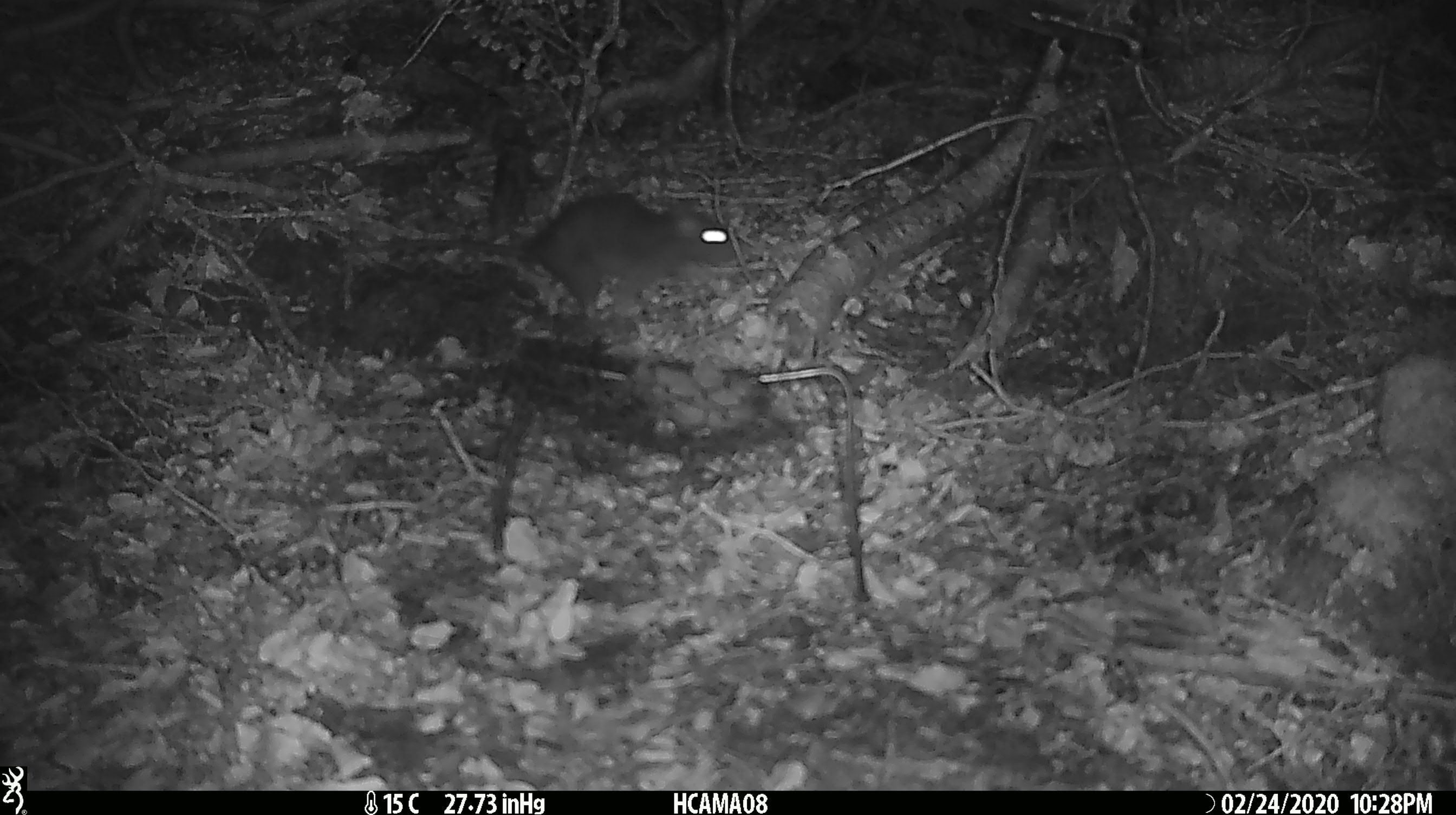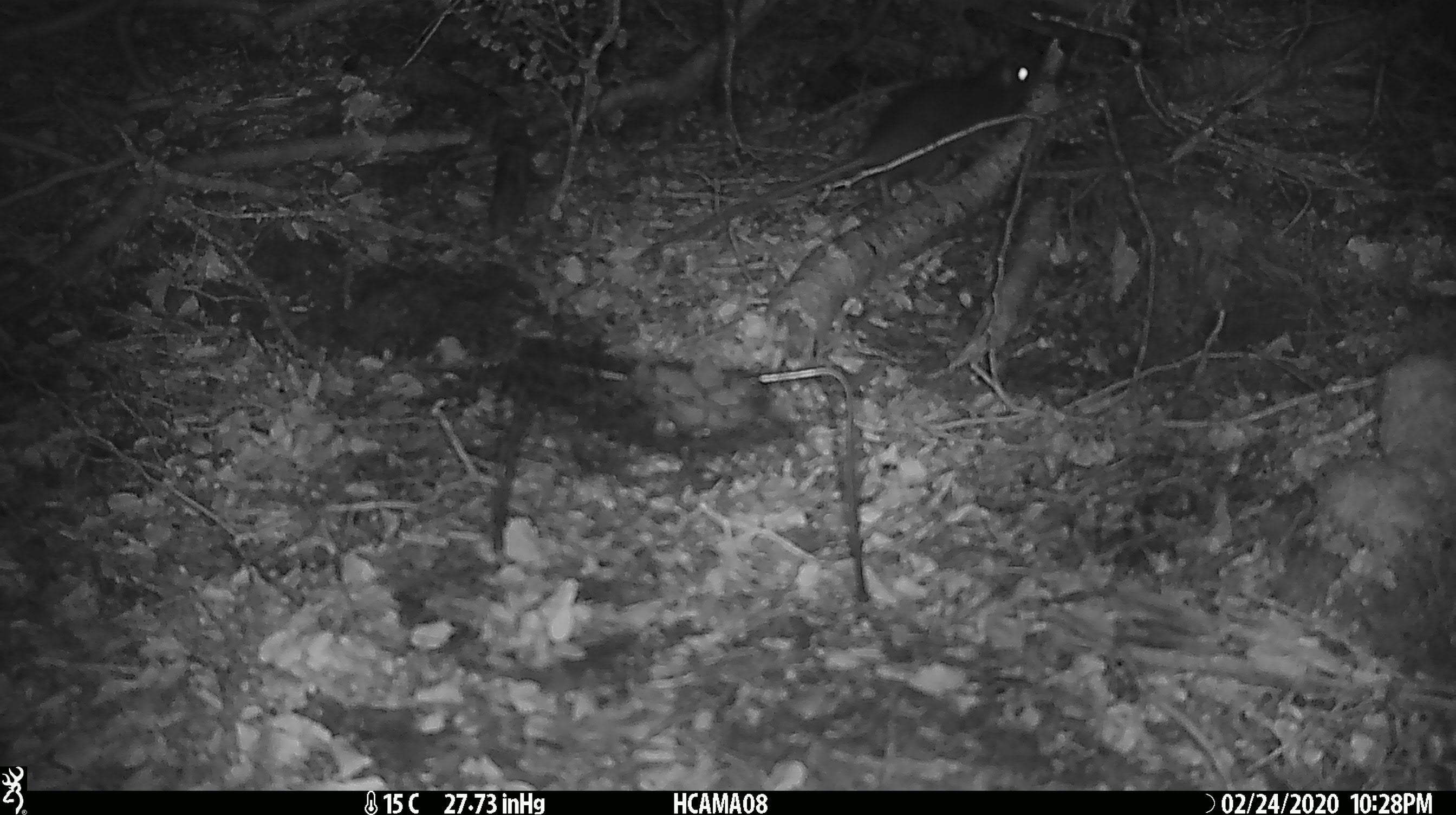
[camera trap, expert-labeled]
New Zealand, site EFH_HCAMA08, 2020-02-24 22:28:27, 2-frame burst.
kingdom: Animalia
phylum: Chordata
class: Mammalia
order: Rodentia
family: Muridae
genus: Rattus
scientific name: Rattus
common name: rat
Rat (Rattus).